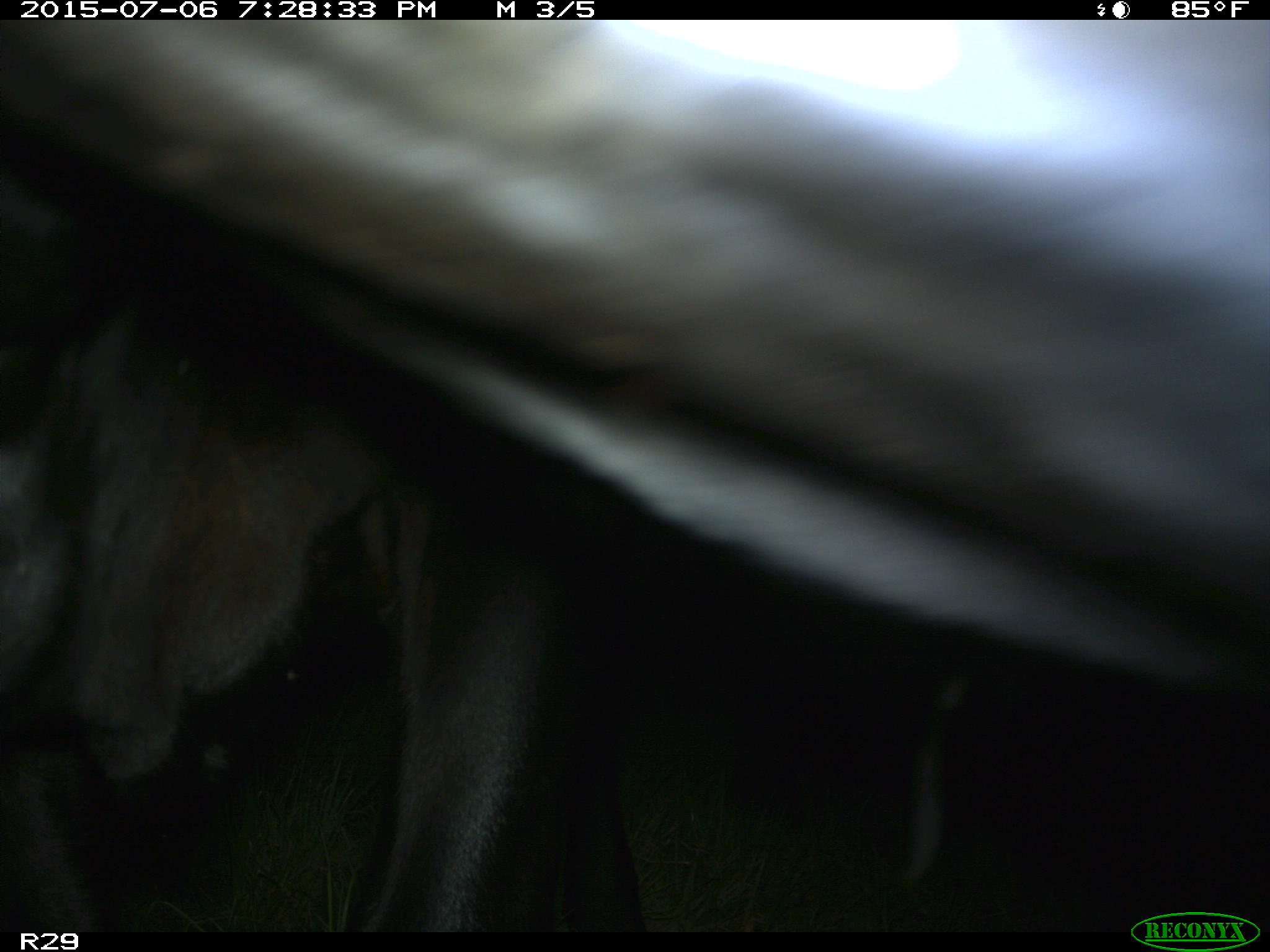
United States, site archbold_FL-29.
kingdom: Animalia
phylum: Chordata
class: Mammalia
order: Artiodactyla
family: Bovidae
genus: Bos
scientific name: Bos taurus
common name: domestic cow